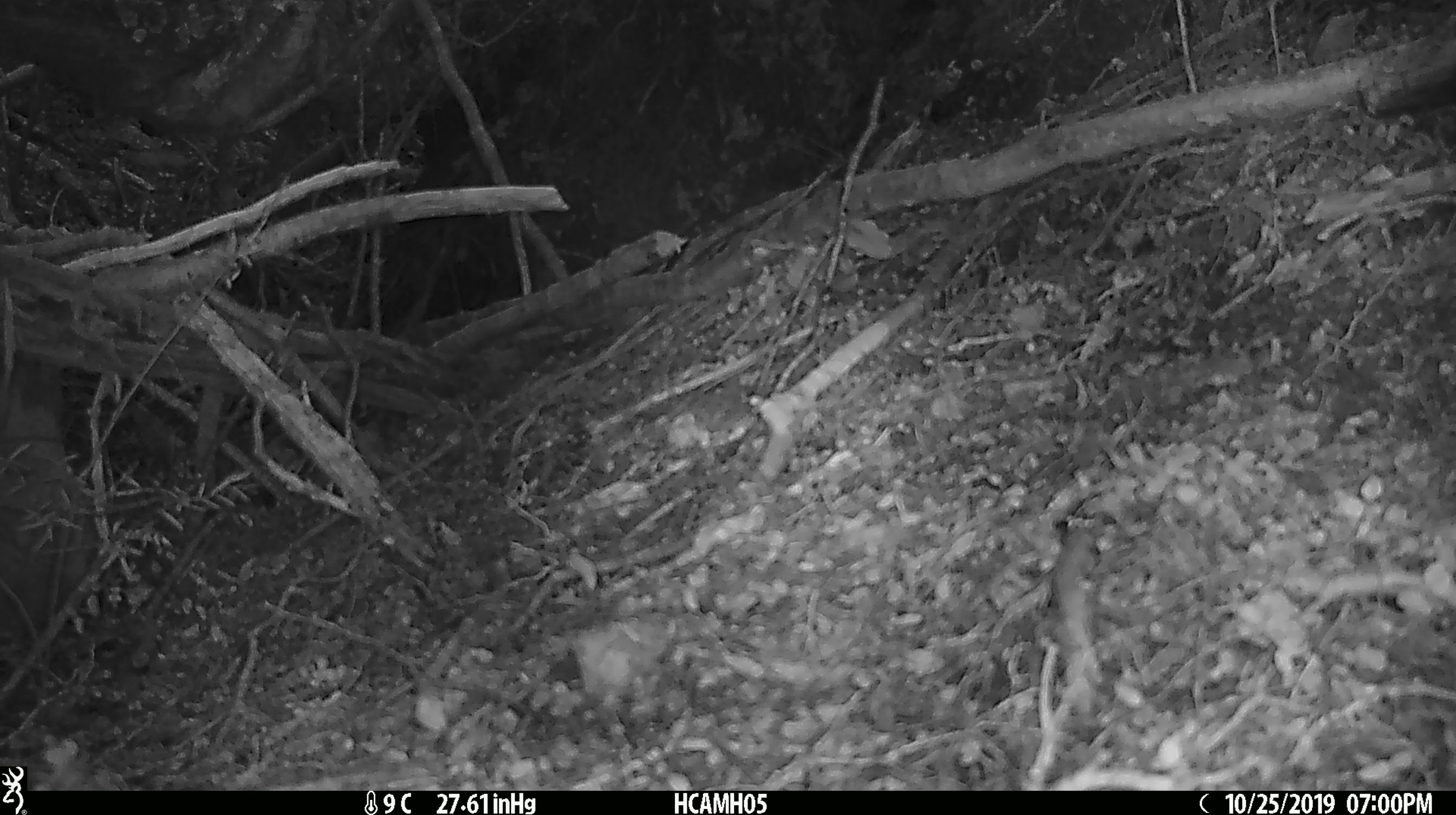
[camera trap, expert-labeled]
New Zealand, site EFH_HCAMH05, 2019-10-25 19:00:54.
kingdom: Animalia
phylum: Chordata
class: Mammalia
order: Rodentia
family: Muridae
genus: Mus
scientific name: Mus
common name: mouse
Mouse (Mus).